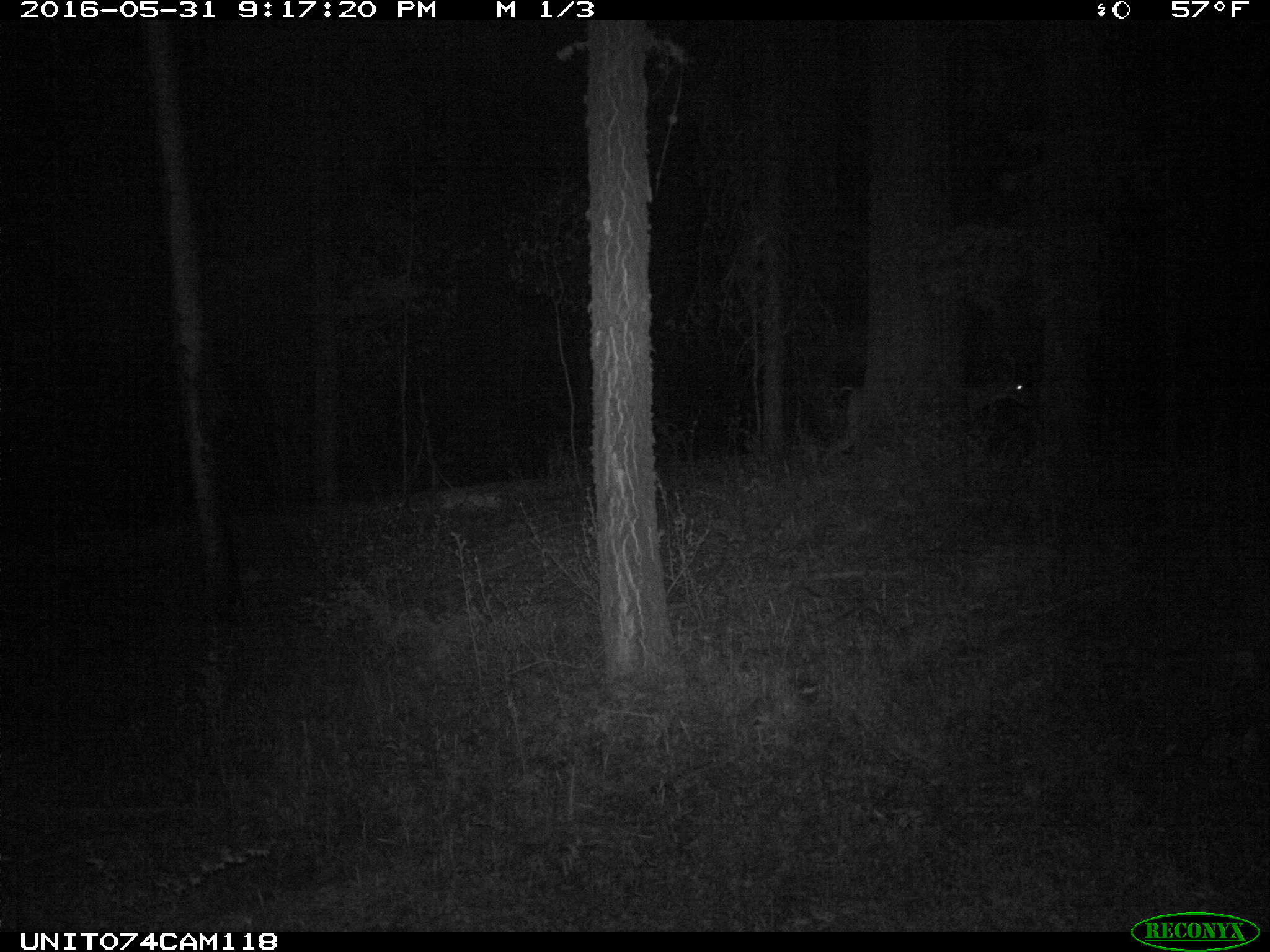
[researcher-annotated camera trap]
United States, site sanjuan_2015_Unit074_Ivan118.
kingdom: Animalia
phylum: Chordata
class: Mammalia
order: Artiodactyla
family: Cervidae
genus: Odocoileus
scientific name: Odocoileus hemionus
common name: mule deer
Odocoileus hemionus (mule deer).